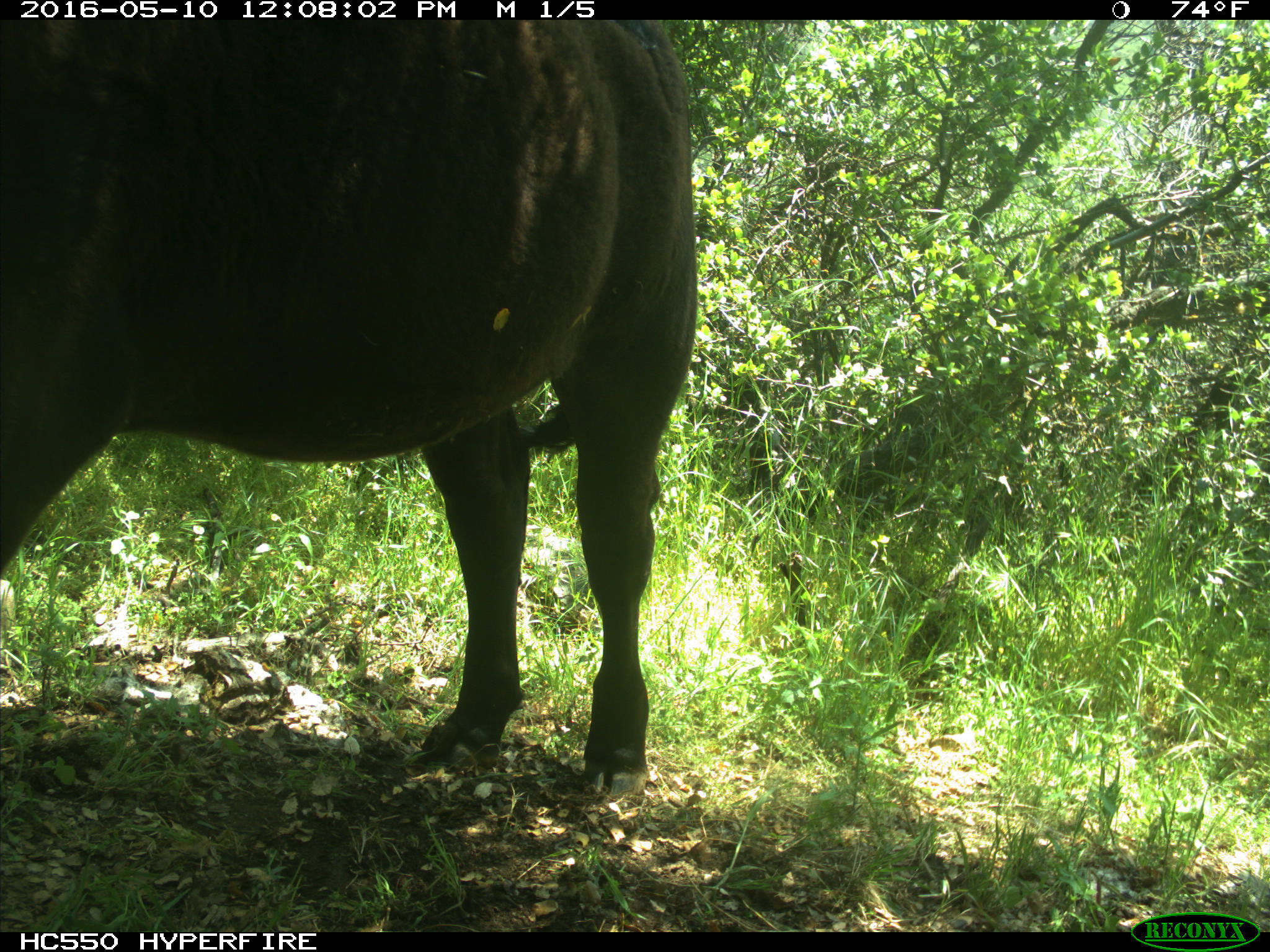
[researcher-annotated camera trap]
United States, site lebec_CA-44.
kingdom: Animalia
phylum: Chordata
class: Mammalia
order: Artiodactyla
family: Bovidae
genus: Bos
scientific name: Bos taurus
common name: domestic cow